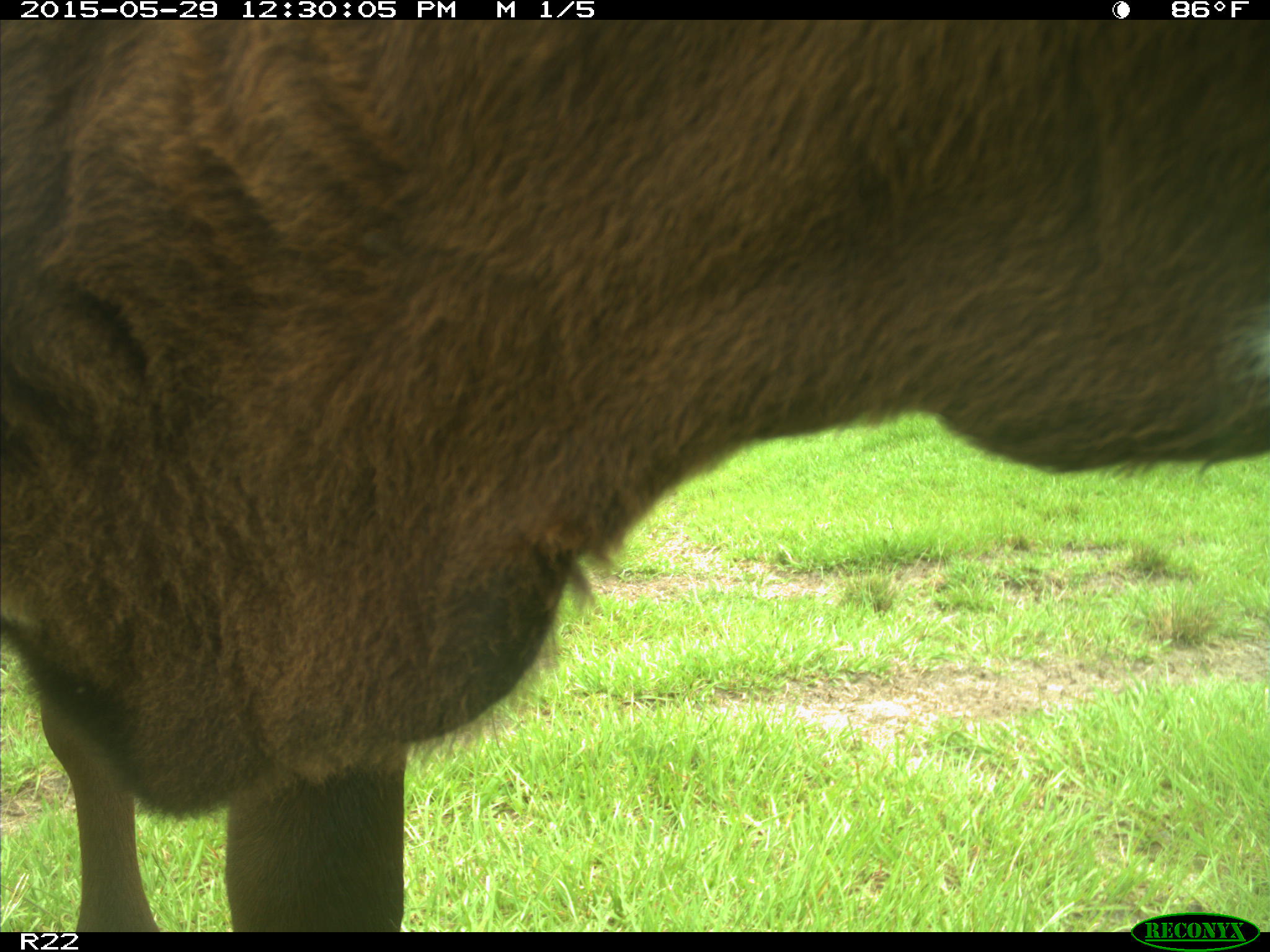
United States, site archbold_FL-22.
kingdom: Animalia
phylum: Chordata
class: Mammalia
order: Artiodactyla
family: Bovidae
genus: Bos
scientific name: Bos taurus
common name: domestic cow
Bos taurus (domestic cow).